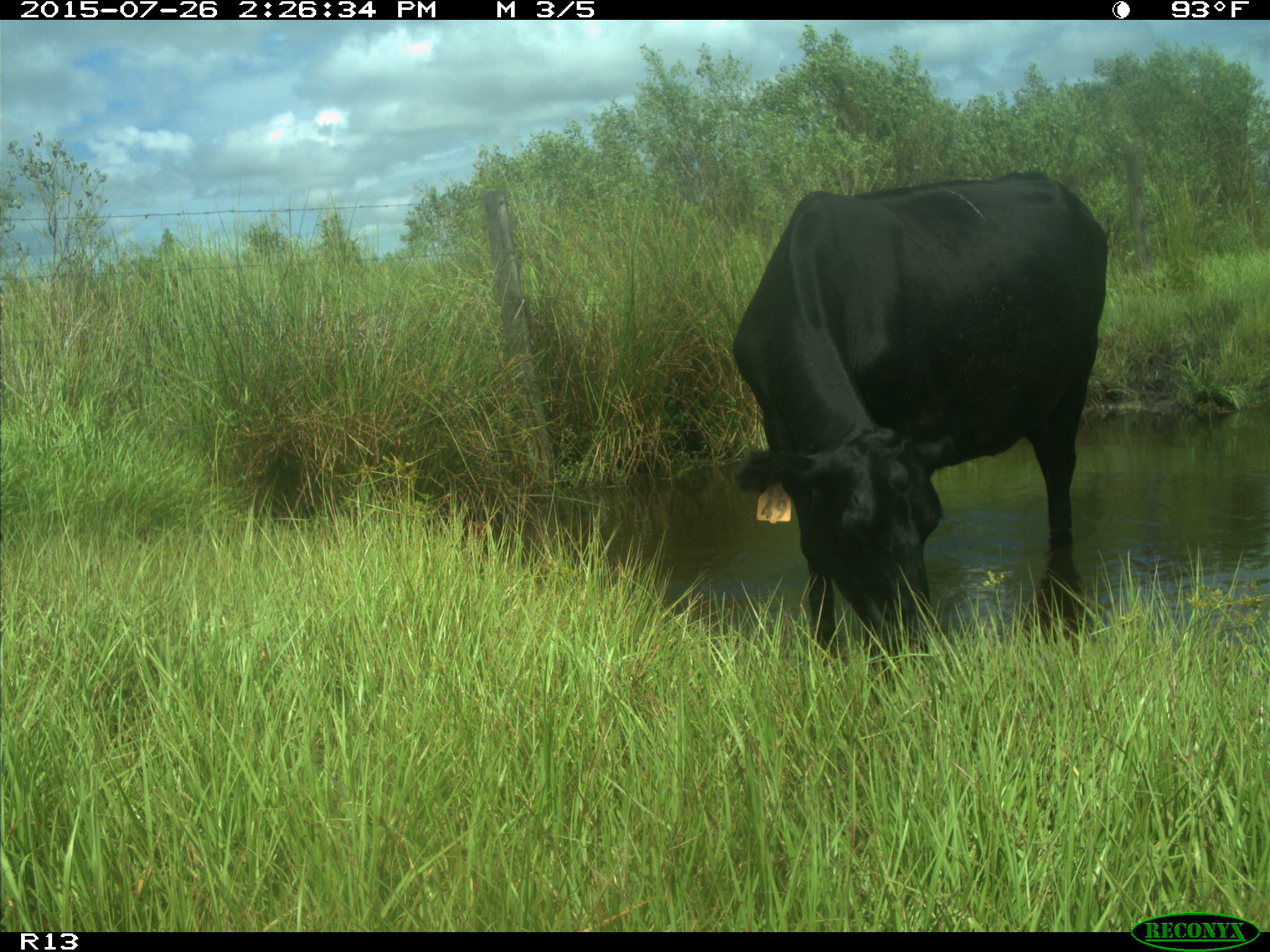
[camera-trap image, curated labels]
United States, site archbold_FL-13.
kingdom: Animalia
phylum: Chordata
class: Mammalia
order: Artiodactyla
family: Bovidae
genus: Bos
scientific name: Bos taurus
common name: domestic cow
Bos taurus (domestic cow).